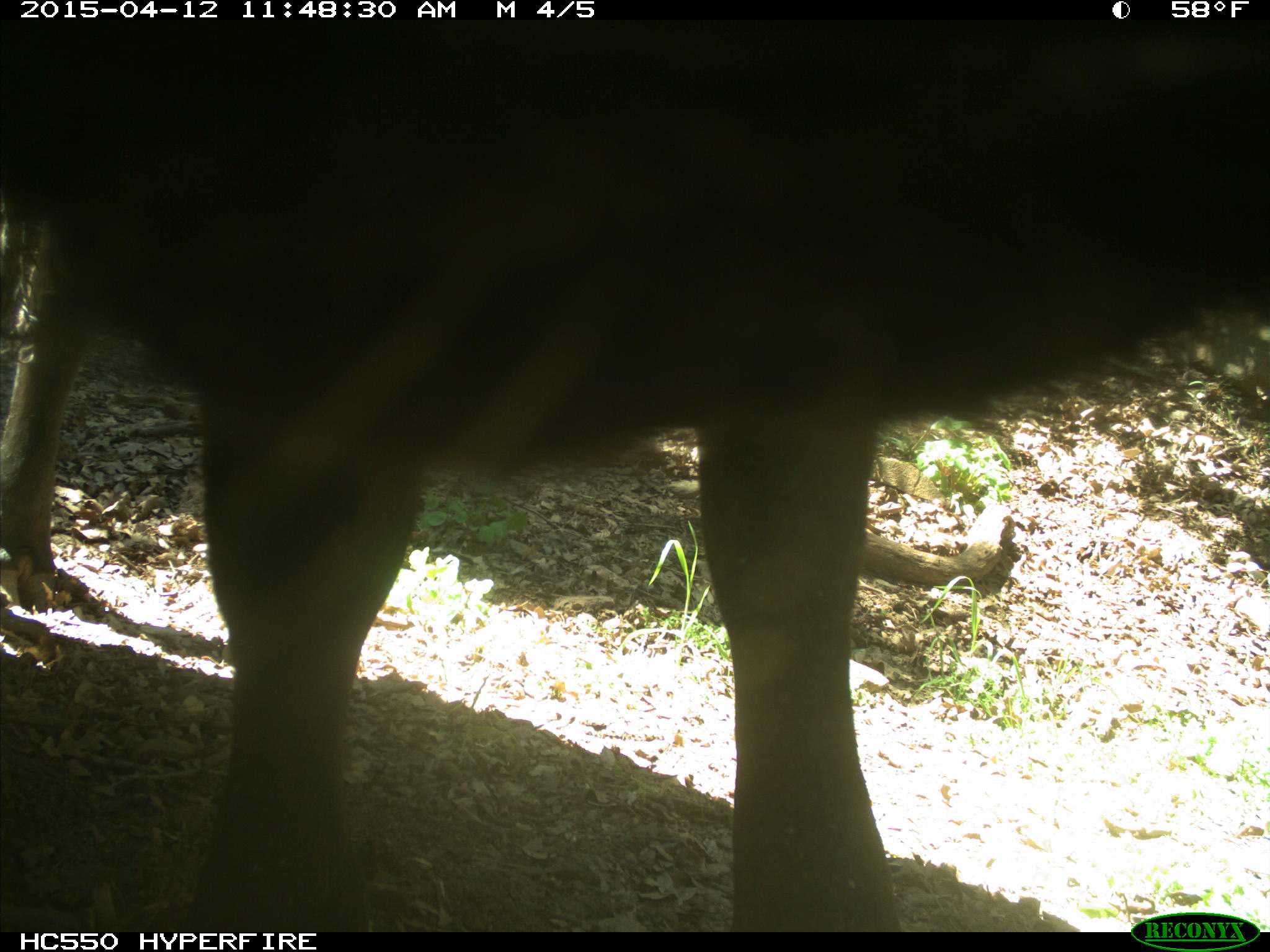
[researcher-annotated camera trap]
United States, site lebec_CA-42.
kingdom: Animalia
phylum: Chordata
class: Mammalia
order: Artiodactyla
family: Bovidae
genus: Bos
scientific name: Bos taurus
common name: domestic cow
Bos taurus (domestic cow).